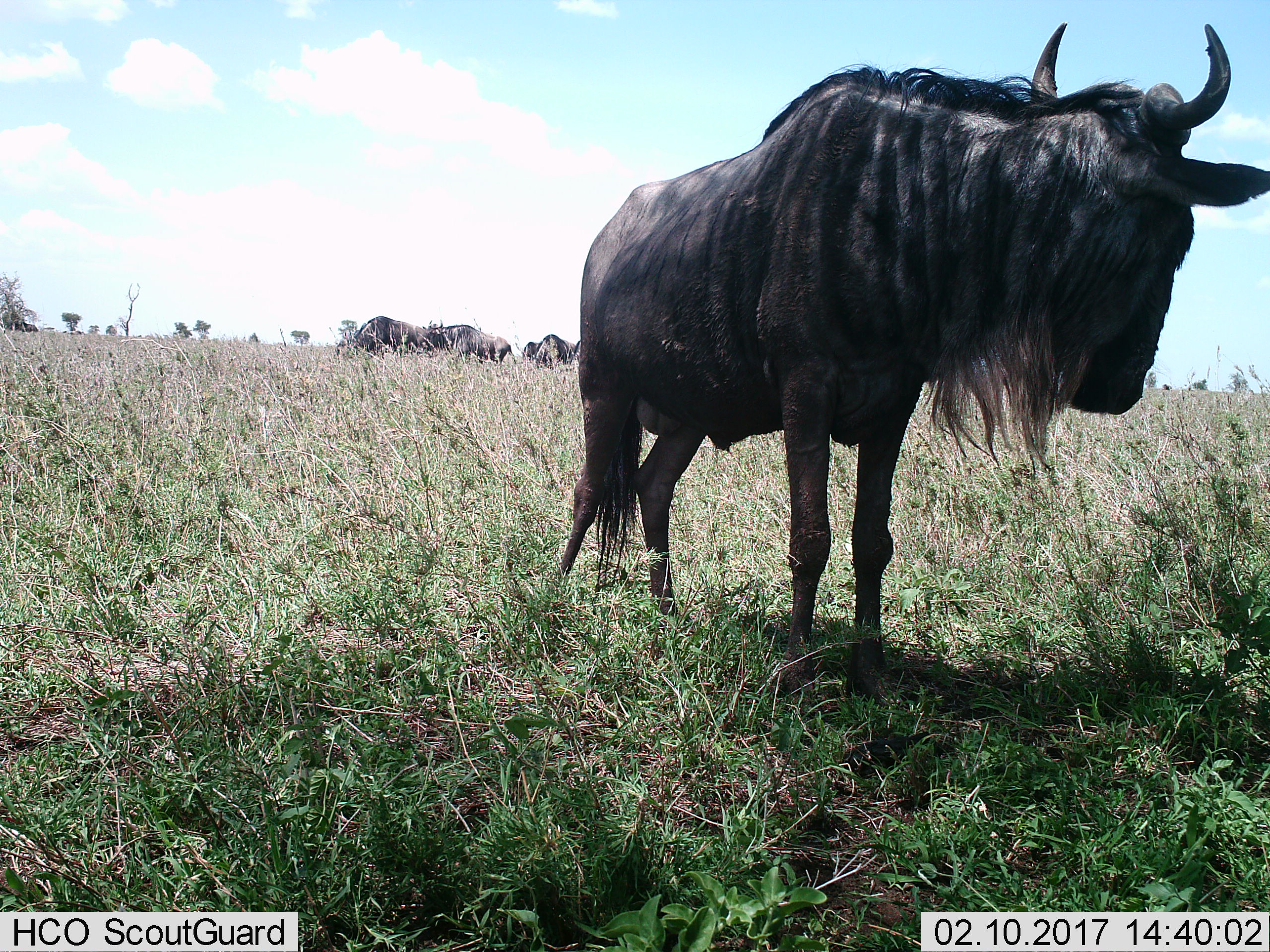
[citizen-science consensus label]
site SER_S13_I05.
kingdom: Animalia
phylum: Chordata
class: Mammalia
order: Artiodactyla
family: Bovidae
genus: Connochaetes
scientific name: Connochaetes taurinus taurinus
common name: blue wildebeest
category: wildebeestblue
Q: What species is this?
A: Wildebeestblue (blue wildebeest) (Connochaetes taurinus taurinus).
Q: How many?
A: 5.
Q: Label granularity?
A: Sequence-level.